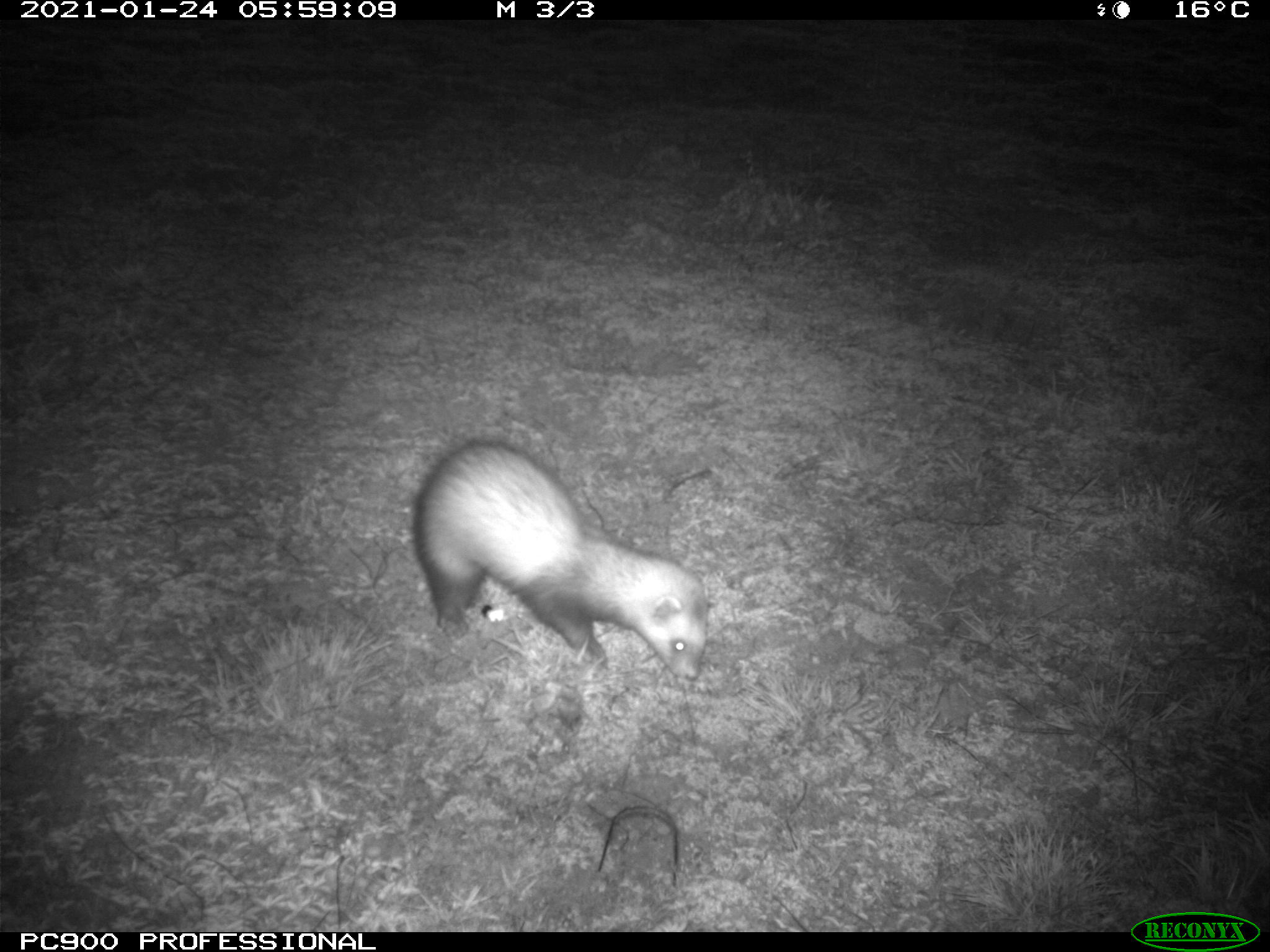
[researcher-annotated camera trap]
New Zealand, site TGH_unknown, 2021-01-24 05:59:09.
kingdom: Animalia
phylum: Chordata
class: Mammalia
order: Carnivora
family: Mustelidae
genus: Mustela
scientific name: Mustela furo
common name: ferret